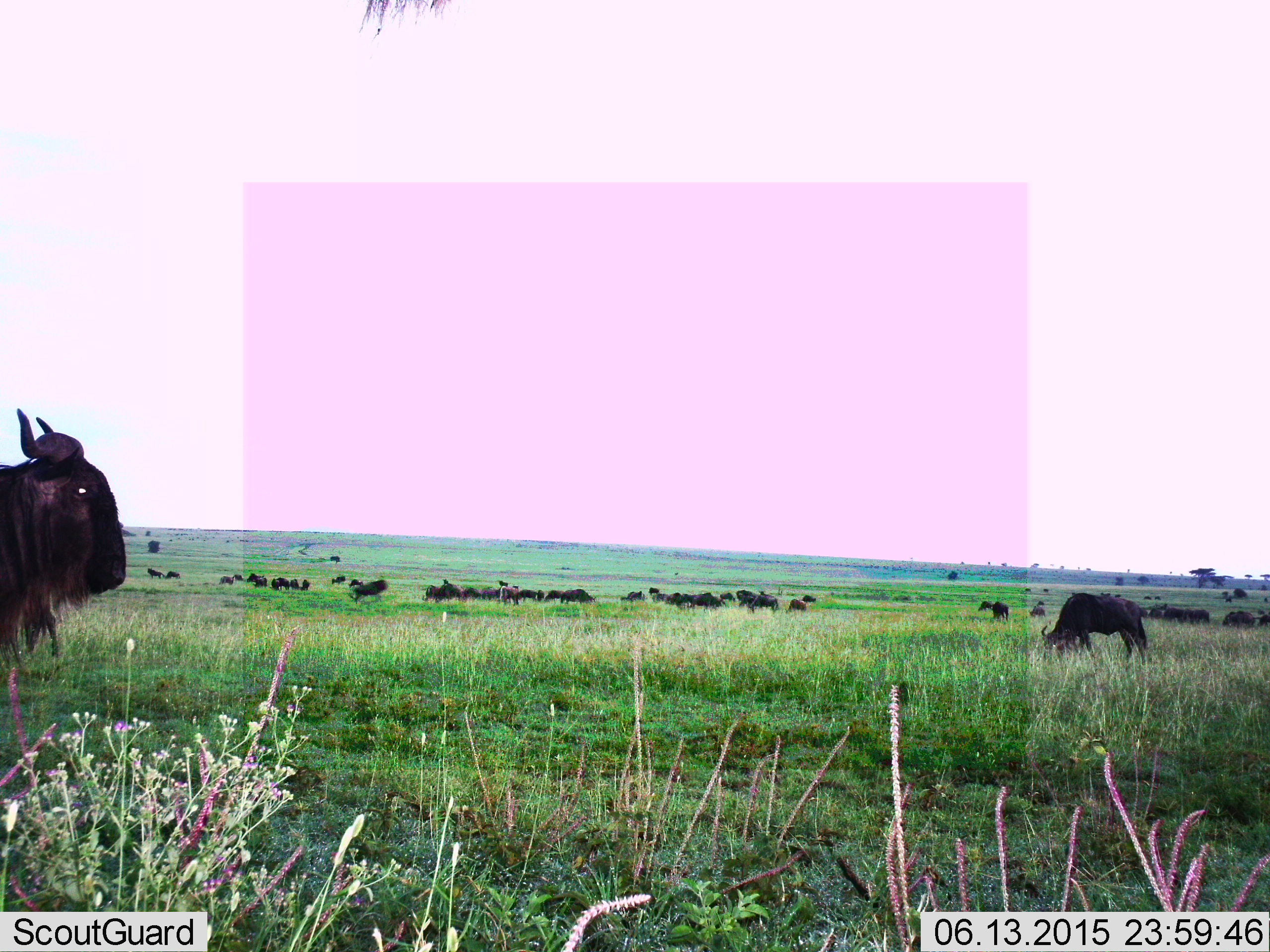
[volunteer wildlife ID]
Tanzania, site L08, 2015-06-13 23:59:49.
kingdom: Animalia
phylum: Chordata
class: Mammalia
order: Artiodactyla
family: Bovidae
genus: Connochaetes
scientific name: Connochaetes taurinus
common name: blue wildebeest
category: wildebeest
Wildebeest (blue wildebeest) (Connochaetes taurinus), count 51+. Behavior (volunteer vote fractions): standing 60%, resting 10%, moving 30%, interacting 10%. Young present (vote fraction): 0%. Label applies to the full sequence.